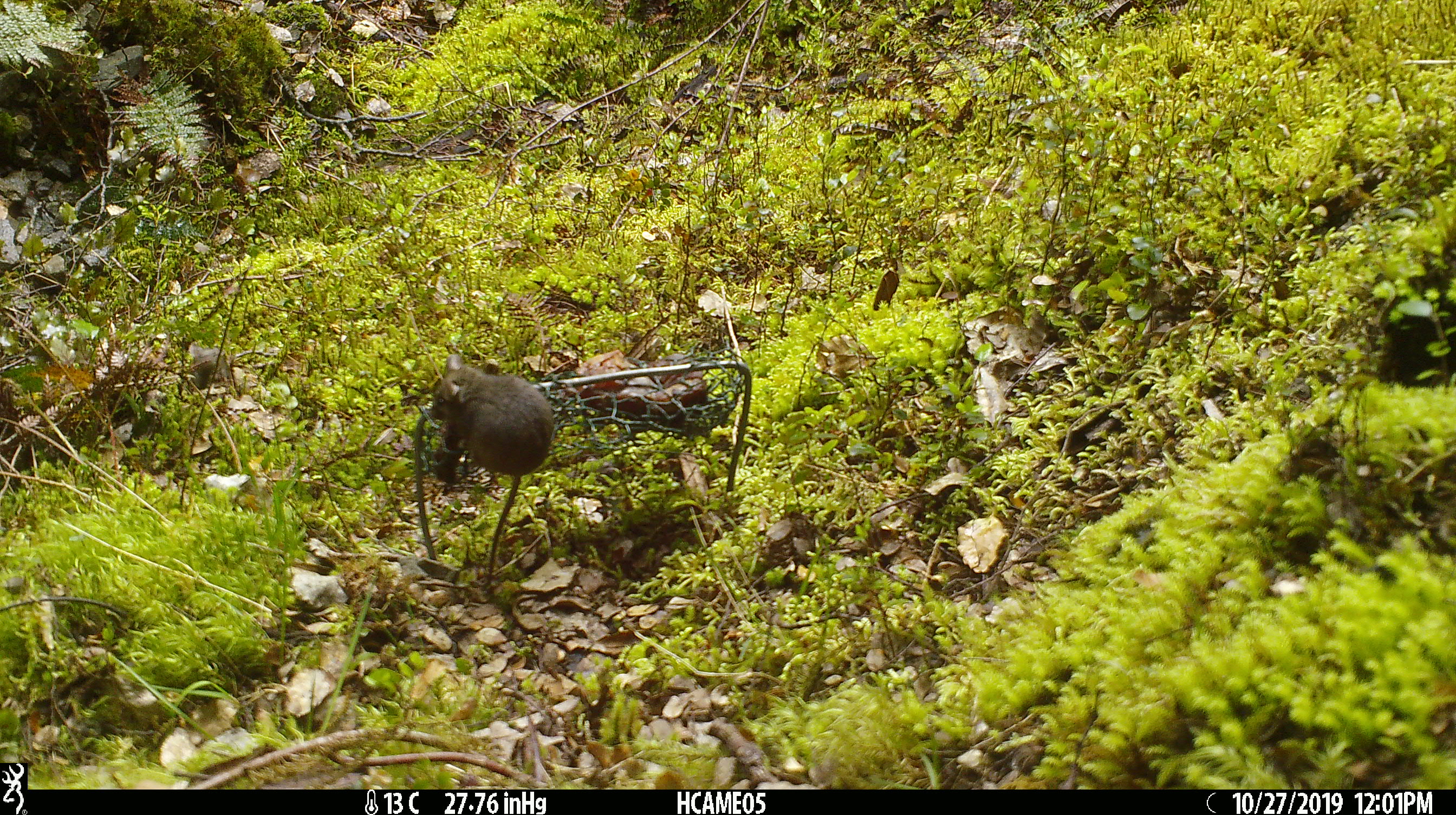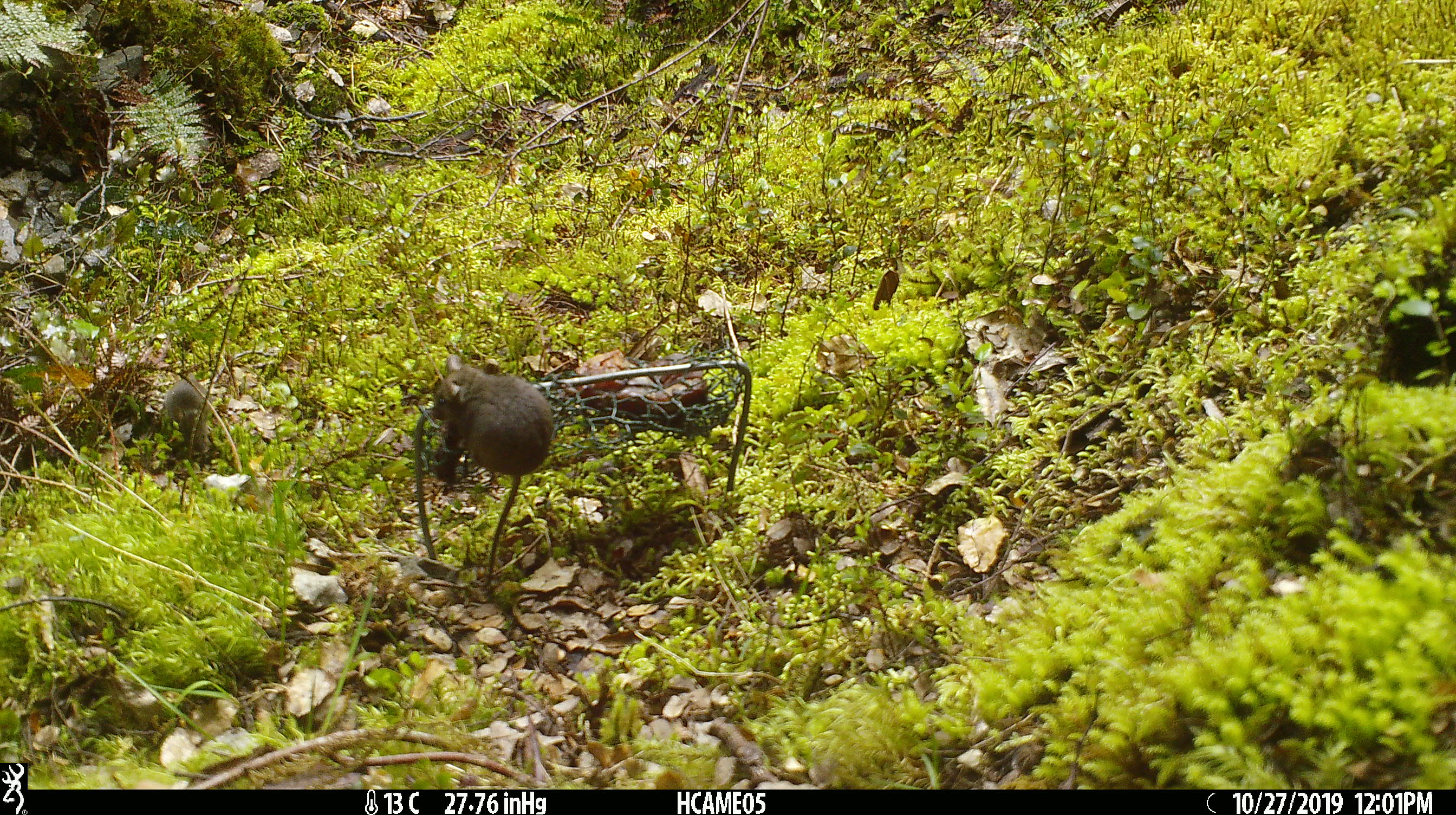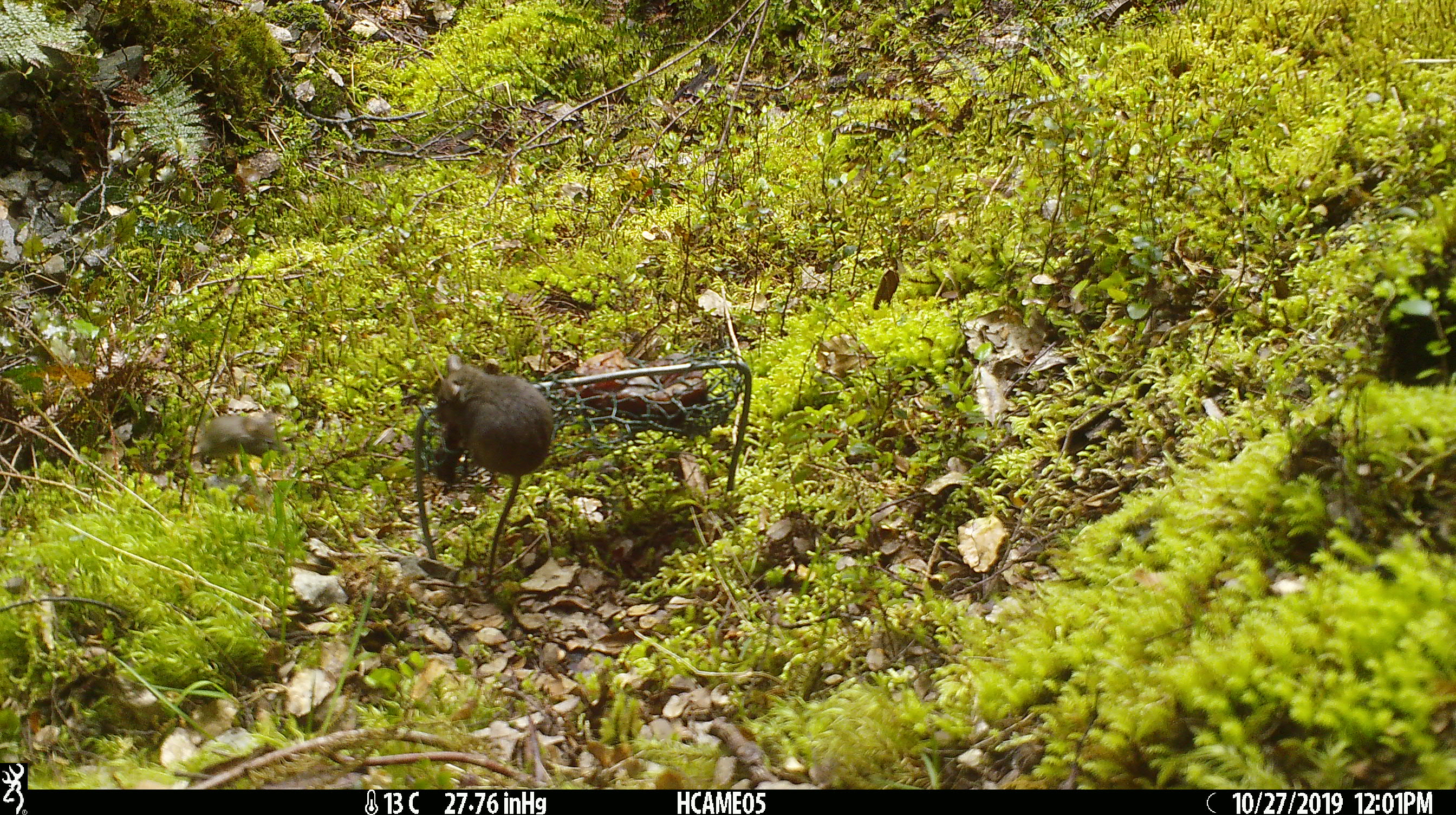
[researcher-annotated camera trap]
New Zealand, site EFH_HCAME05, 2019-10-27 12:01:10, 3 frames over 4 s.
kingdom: Animalia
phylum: Chordata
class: Mammalia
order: Rodentia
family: Muridae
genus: Mus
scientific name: Mus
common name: mouse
Mouse (Mus).